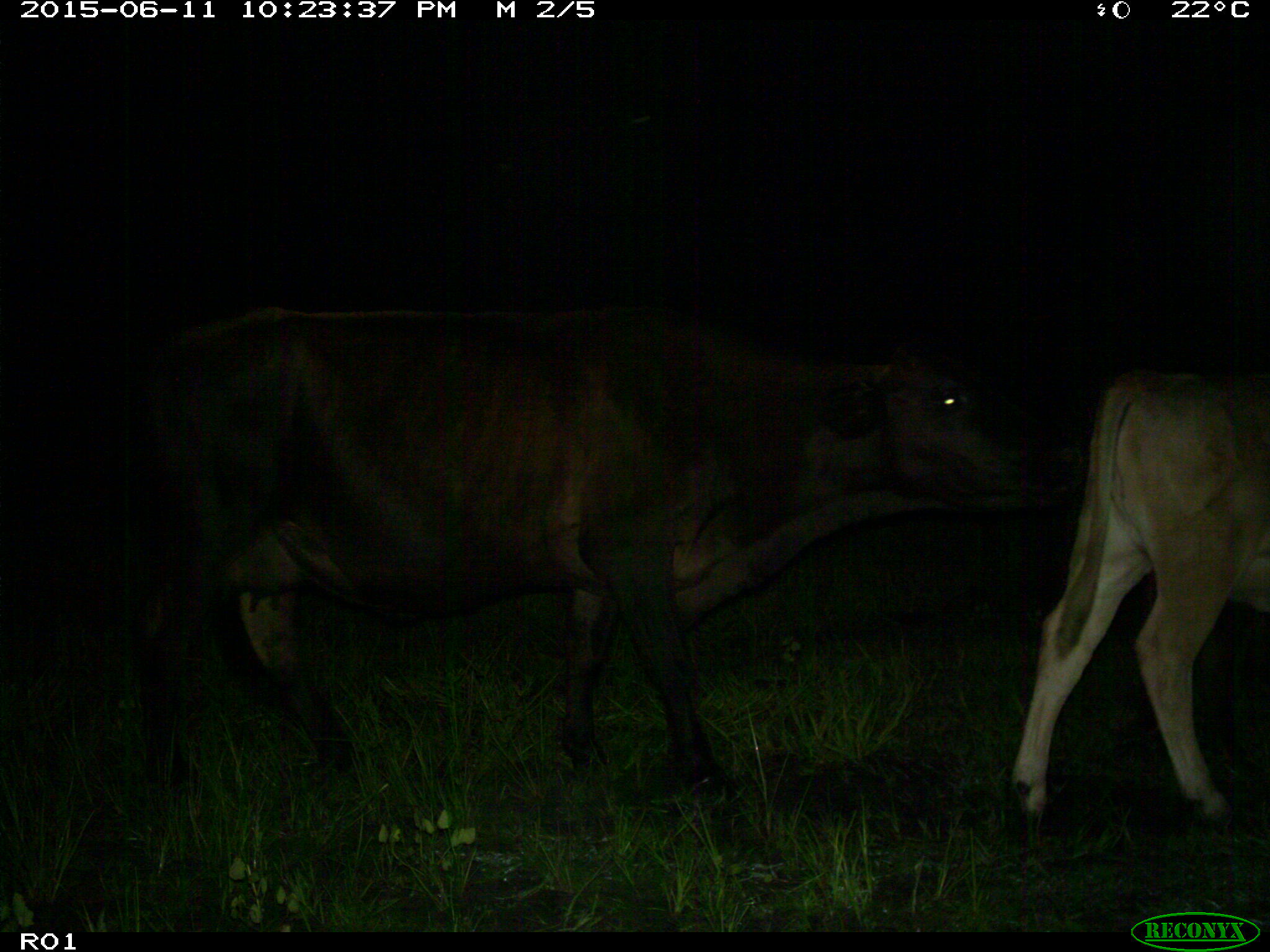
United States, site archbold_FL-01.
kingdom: Animalia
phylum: Chordata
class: Mammalia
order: Artiodactyla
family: Bovidae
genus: Bos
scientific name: Bos taurus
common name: domestic cow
Bos taurus (domestic cow).